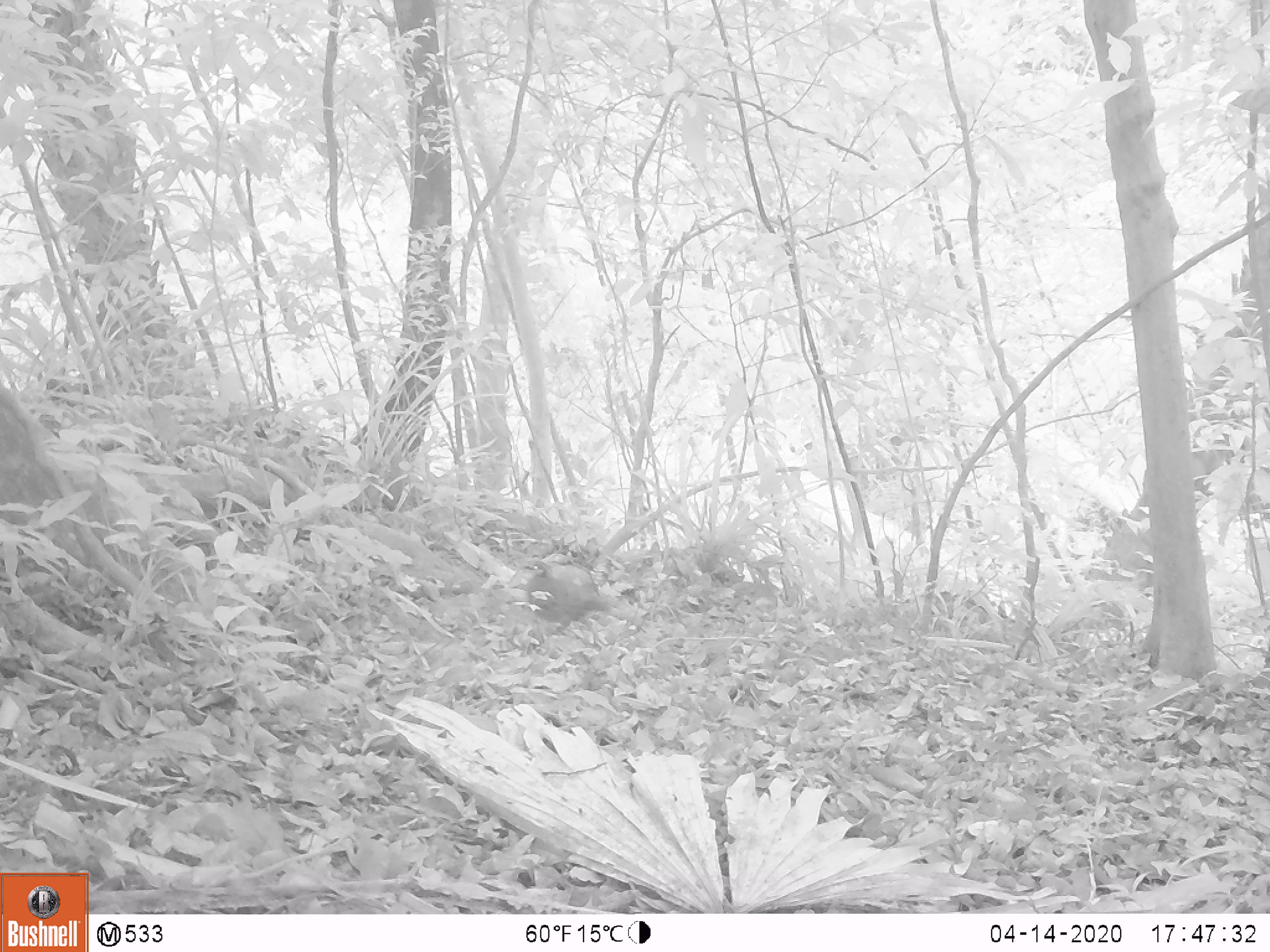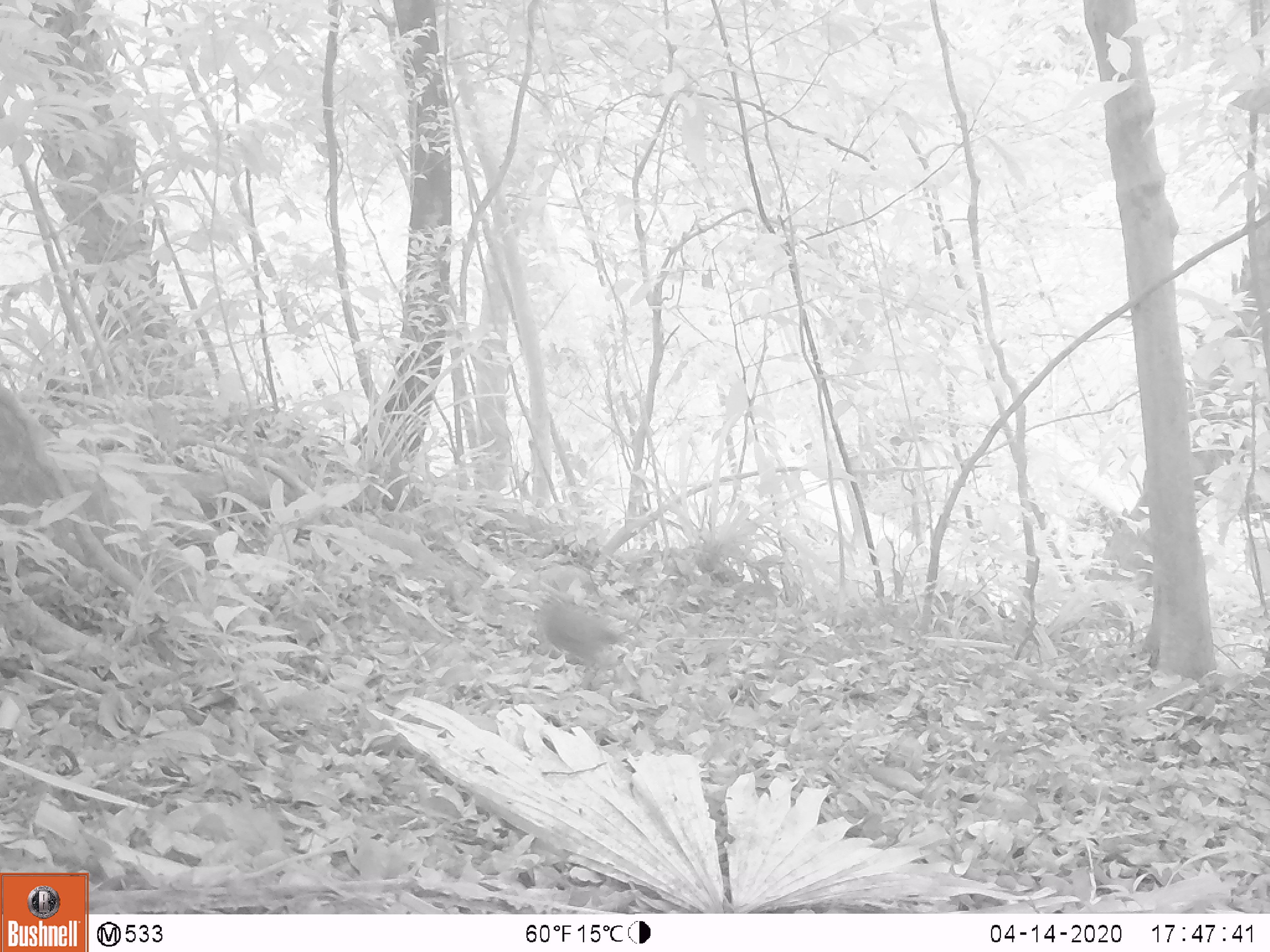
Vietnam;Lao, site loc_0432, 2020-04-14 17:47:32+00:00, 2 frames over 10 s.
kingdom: Animalia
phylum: Chordata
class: Aves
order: Galliformes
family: Phasianidae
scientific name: Phasianidae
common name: partridge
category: unidentified partridge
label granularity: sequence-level